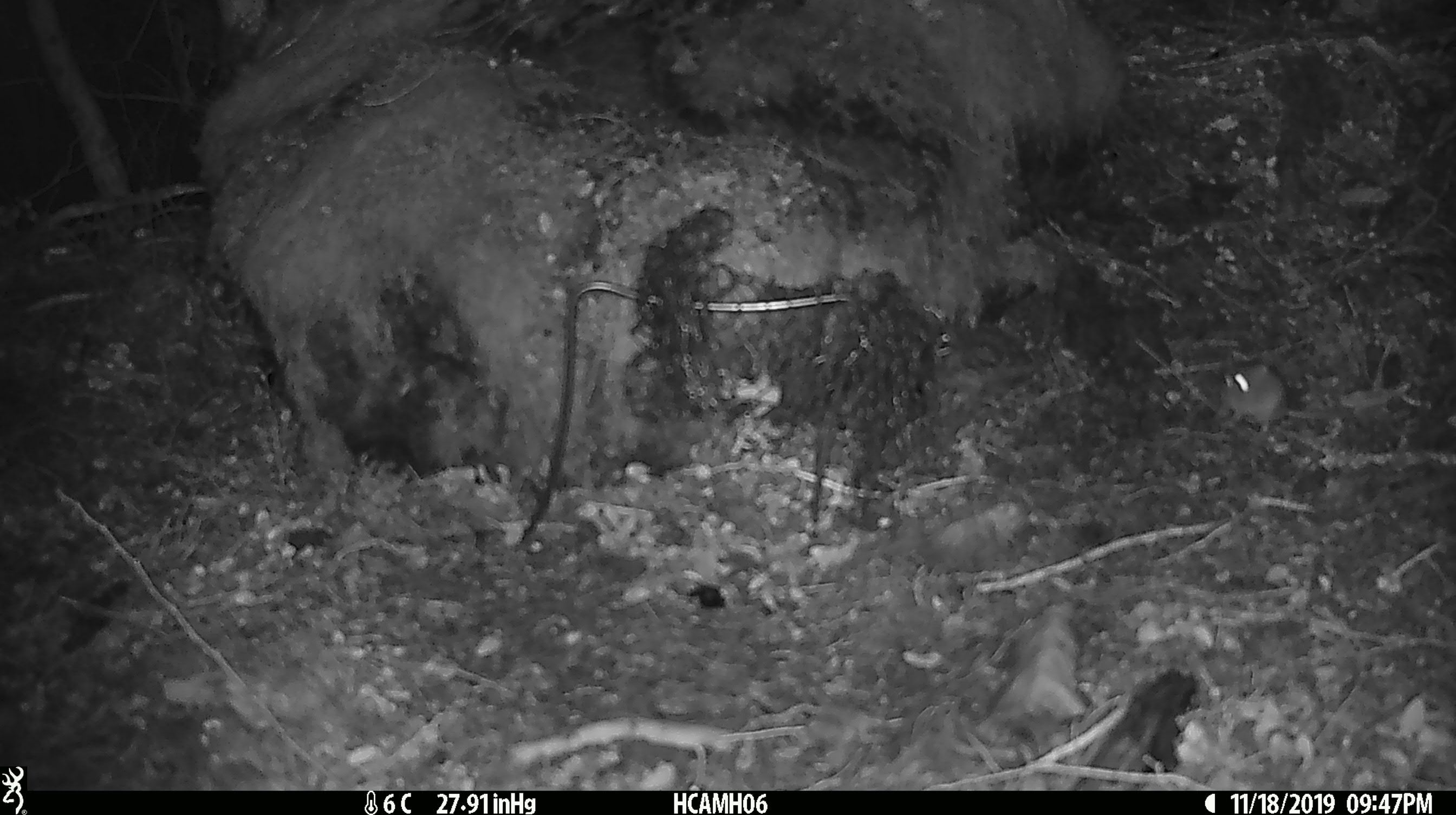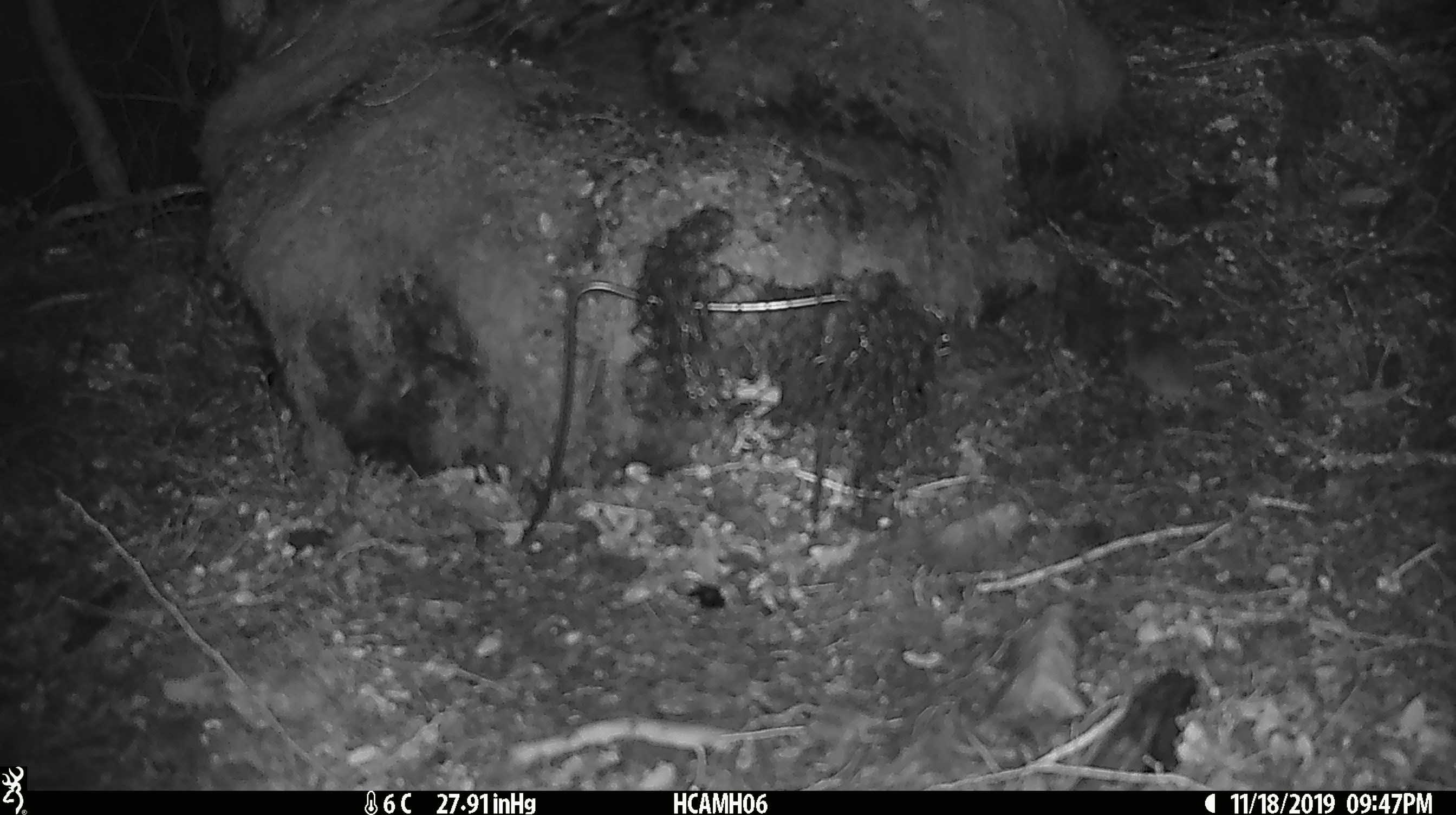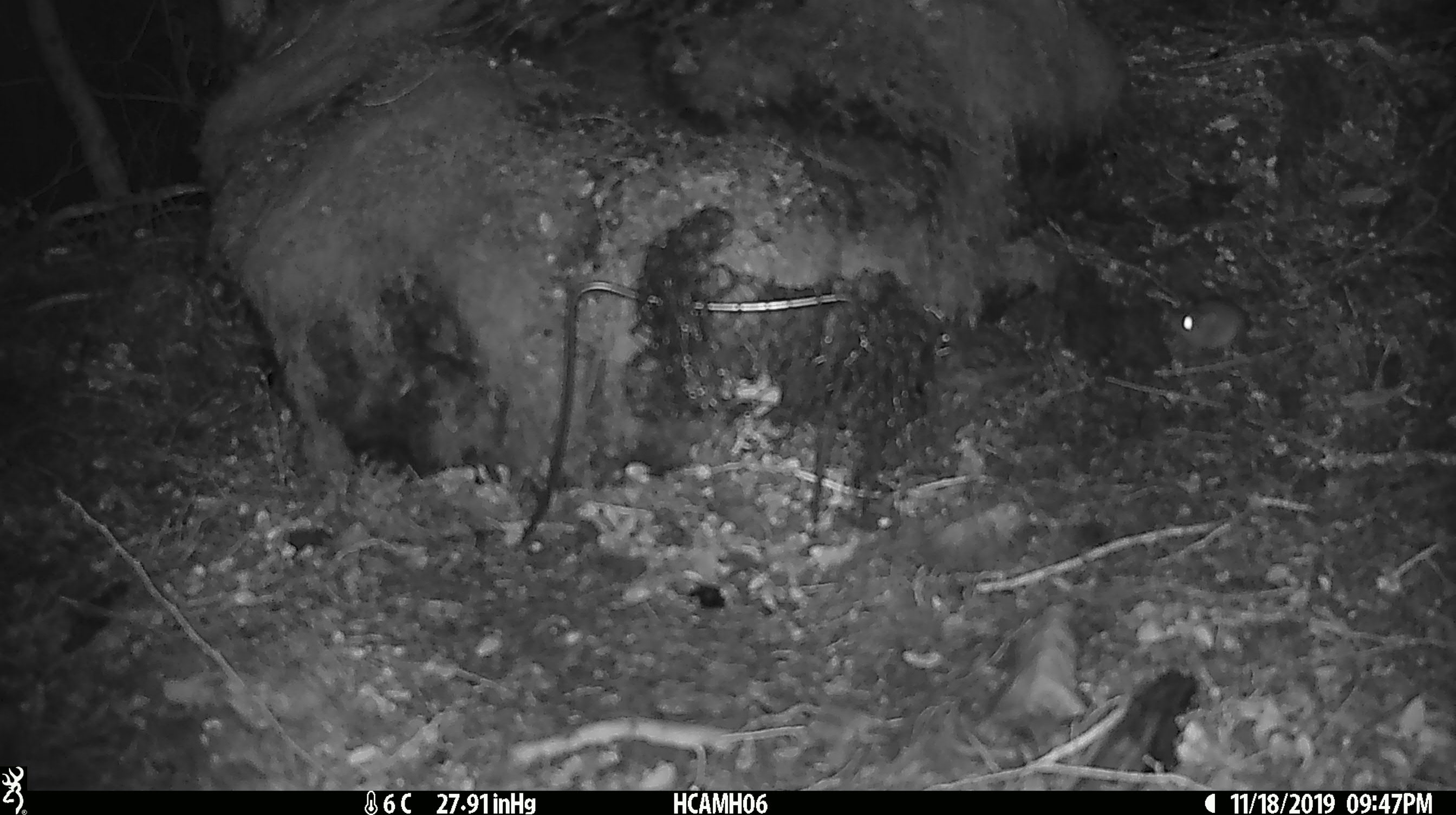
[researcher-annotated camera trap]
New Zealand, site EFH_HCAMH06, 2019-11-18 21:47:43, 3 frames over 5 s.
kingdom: Animalia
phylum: Chordata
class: Mammalia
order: Rodentia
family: Muridae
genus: Mus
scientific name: Mus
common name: mouse